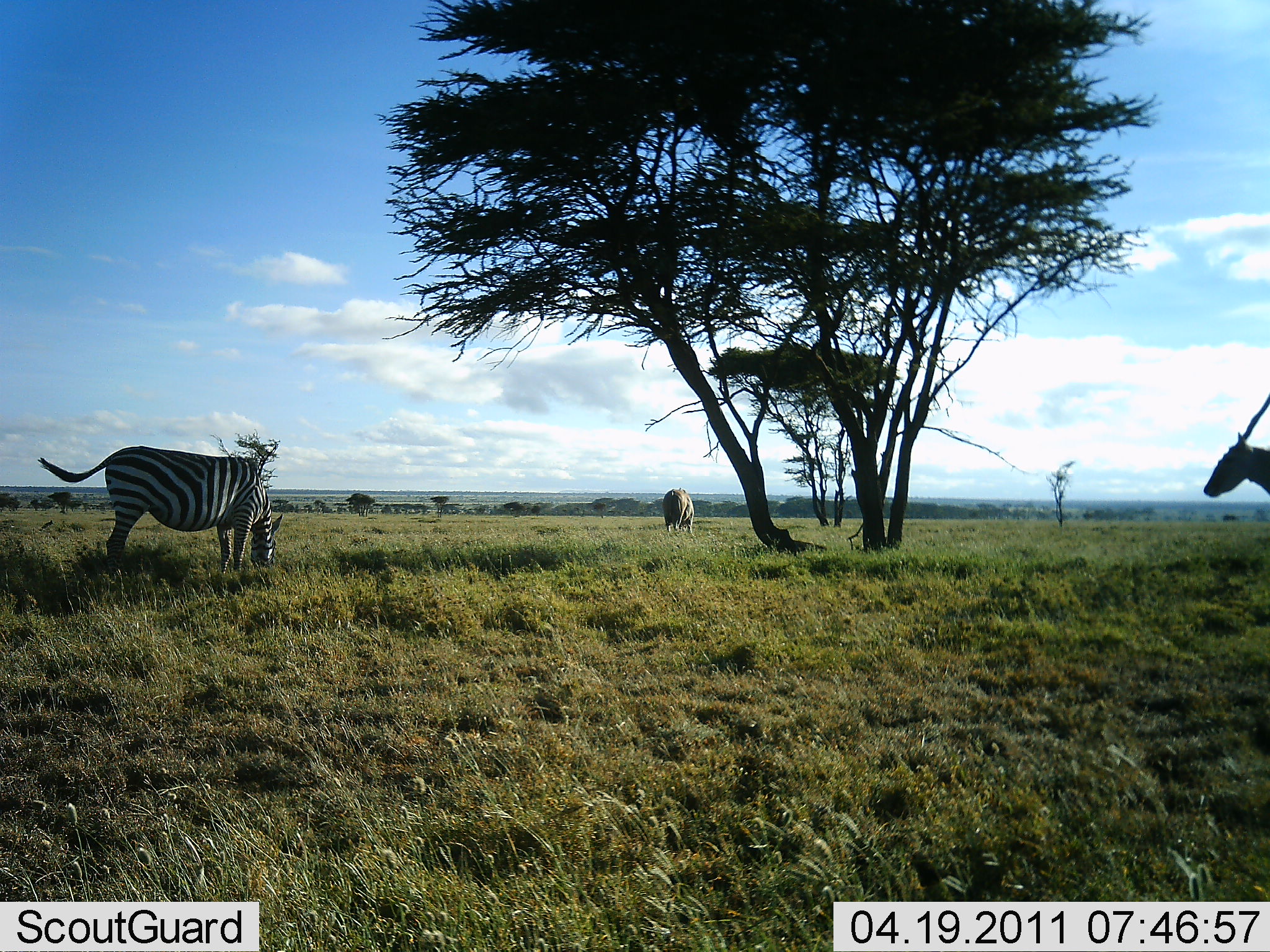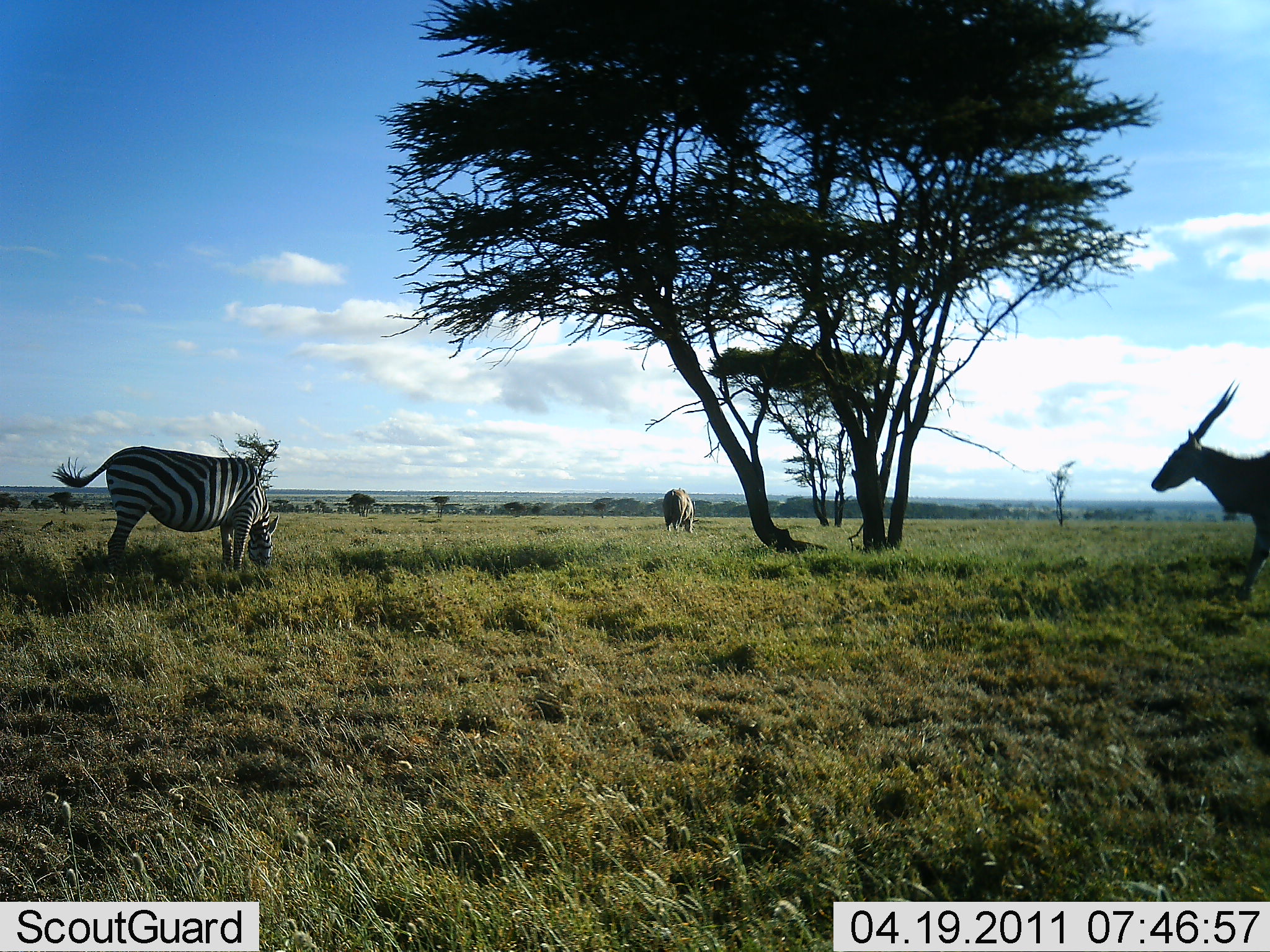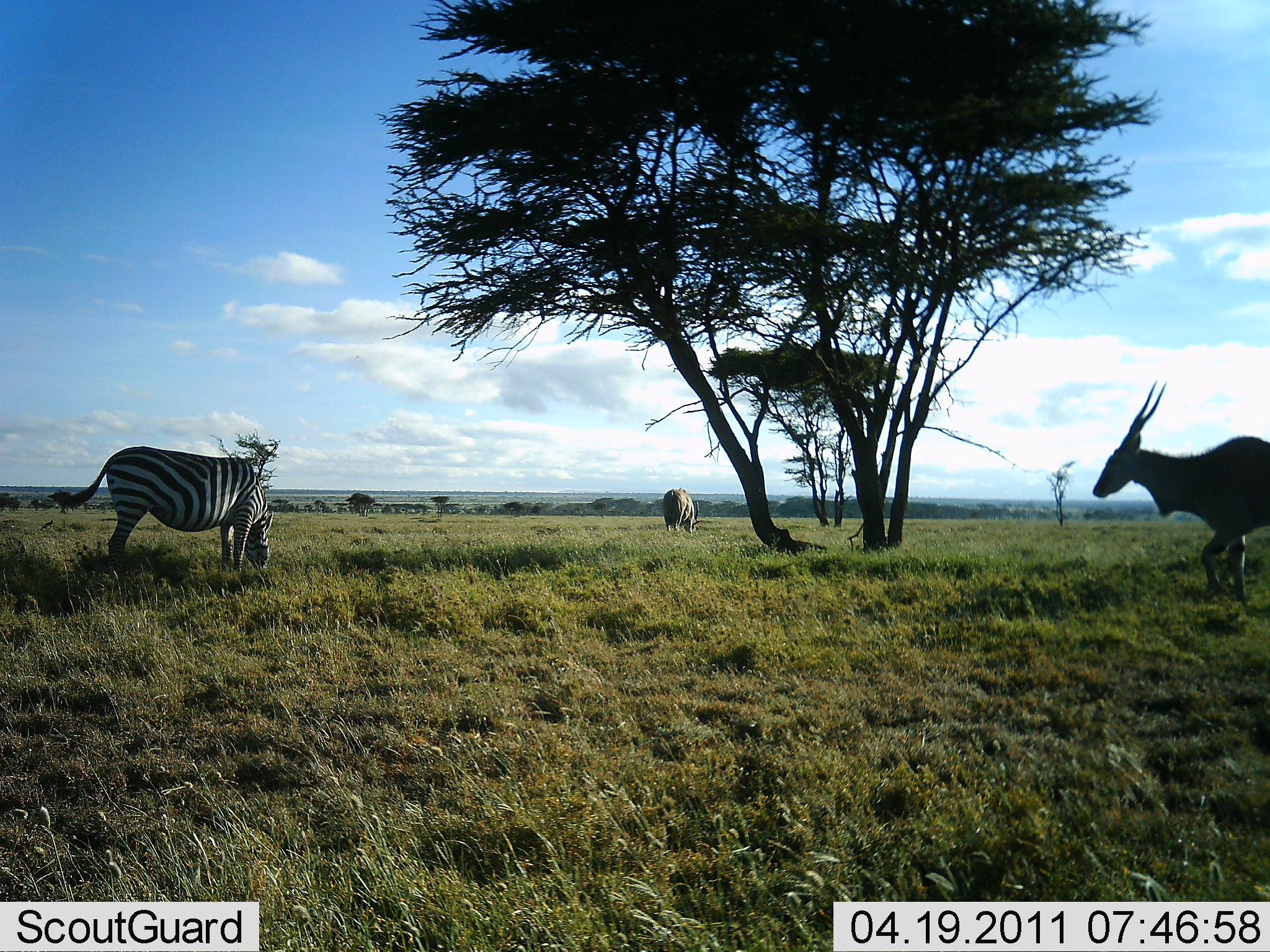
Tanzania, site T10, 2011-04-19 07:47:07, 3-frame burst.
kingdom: Animalia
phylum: Chordata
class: Mammalia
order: Artiodactyla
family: Bovidae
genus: Tragelaphus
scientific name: Tragelaphus oryx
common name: eland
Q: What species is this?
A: Eland (Tragelaphus oryx).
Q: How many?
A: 2.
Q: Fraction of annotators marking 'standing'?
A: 27%.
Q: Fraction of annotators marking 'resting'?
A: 0%.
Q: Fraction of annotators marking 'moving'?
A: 91%.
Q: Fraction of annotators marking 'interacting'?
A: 0%.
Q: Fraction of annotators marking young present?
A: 0%.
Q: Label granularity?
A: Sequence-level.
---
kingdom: Animalia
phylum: Chordata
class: Mammalia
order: Perissodactyla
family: Equidae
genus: Equus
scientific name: Equus quagga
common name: plains zebra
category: zebra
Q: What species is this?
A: Zebra (plains zebra) (Equus quagga).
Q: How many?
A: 1.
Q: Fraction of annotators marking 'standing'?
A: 31%.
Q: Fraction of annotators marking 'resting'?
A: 0%.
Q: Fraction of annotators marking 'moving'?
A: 0%.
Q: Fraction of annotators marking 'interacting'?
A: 0%.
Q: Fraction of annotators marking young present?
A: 0%.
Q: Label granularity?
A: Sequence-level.